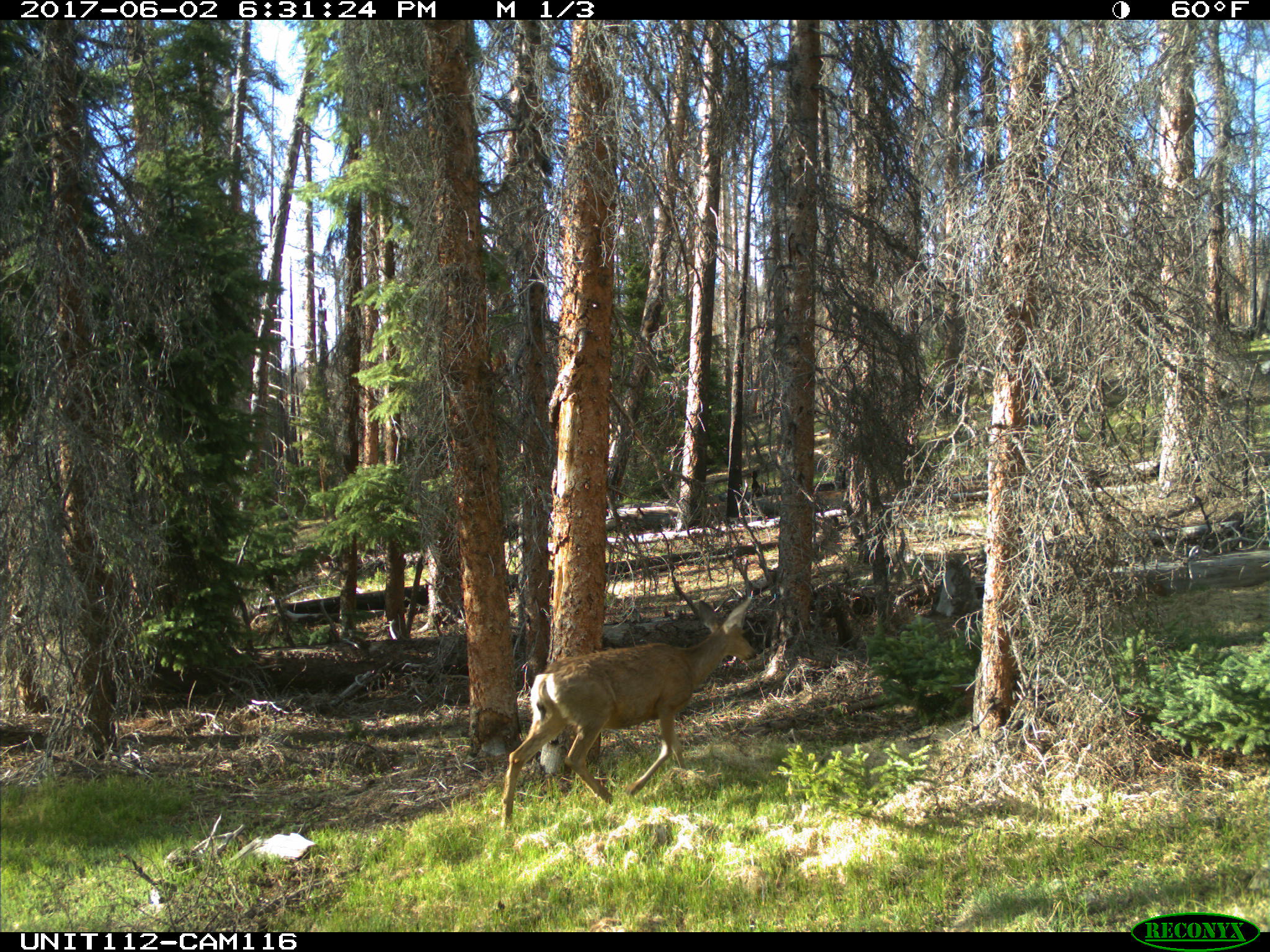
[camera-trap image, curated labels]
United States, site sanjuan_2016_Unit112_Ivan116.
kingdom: Animalia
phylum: Chordata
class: Mammalia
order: Artiodactyla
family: Cervidae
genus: Odocoileus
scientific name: Odocoileus hemionus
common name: mule deer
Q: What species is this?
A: Odocoileus hemionus (mule deer).